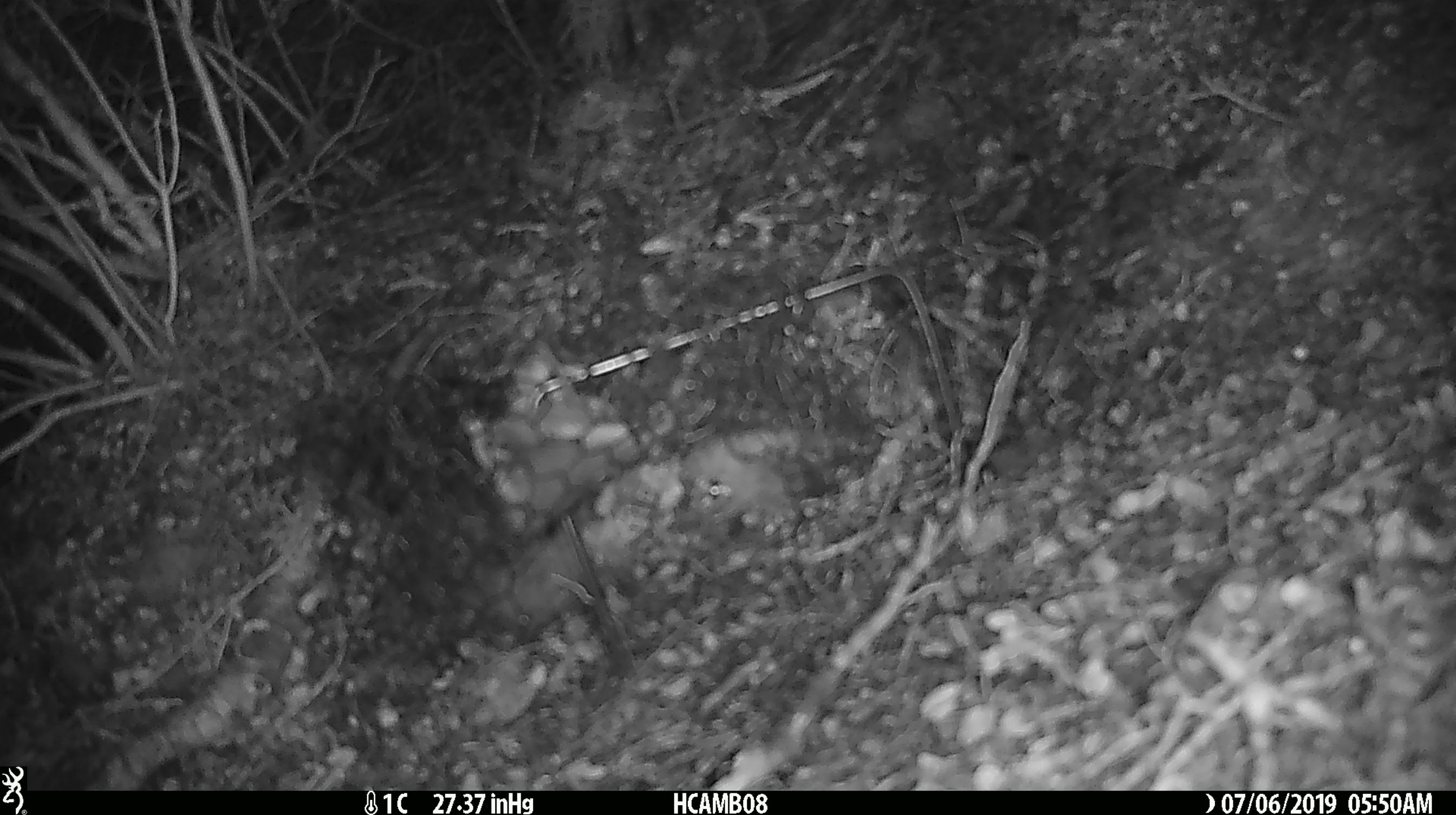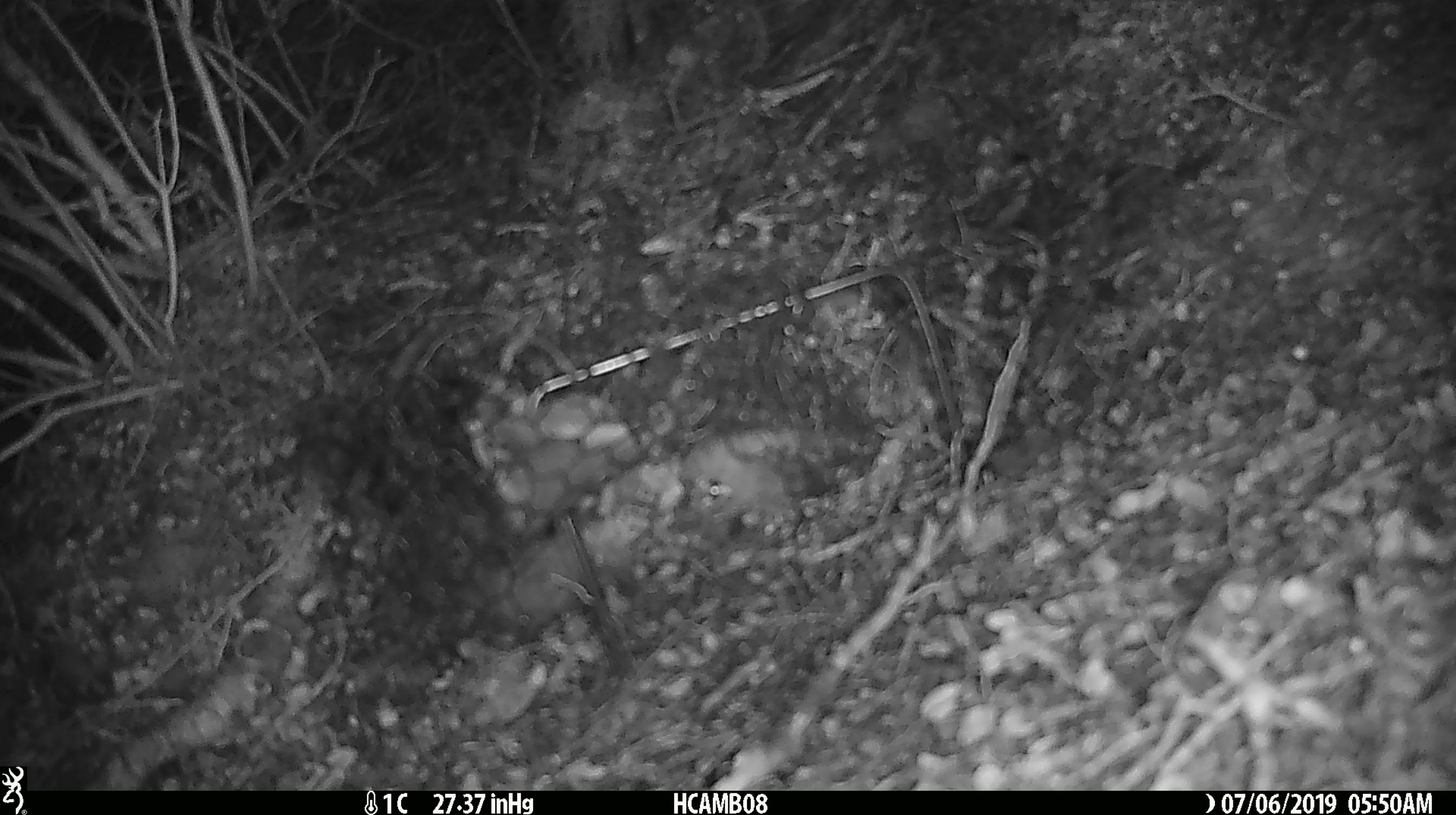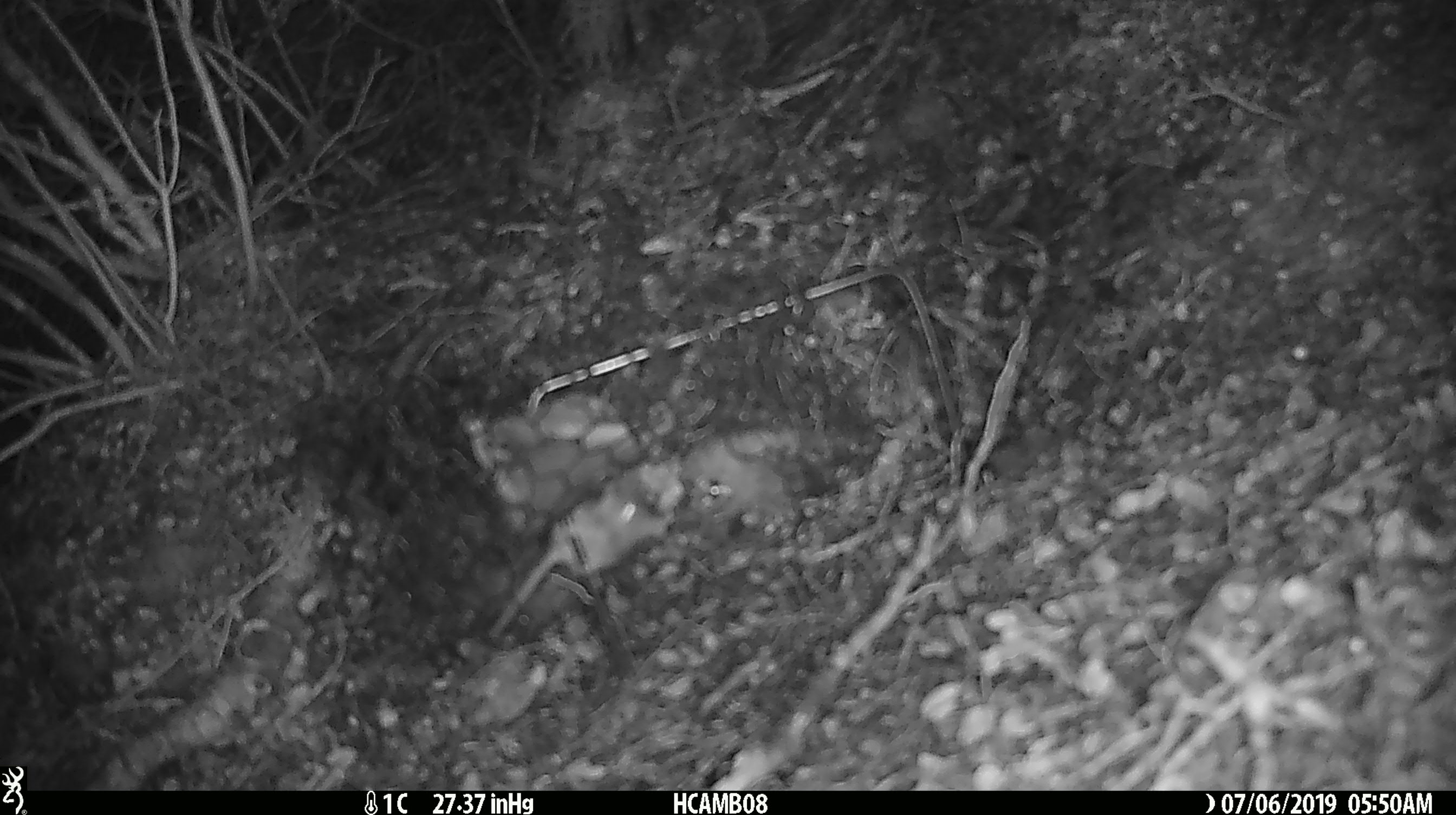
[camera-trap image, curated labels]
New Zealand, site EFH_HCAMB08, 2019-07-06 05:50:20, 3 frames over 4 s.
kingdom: Animalia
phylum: Chordata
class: Mammalia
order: Rodentia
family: Muridae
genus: Mus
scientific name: Mus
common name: mouse